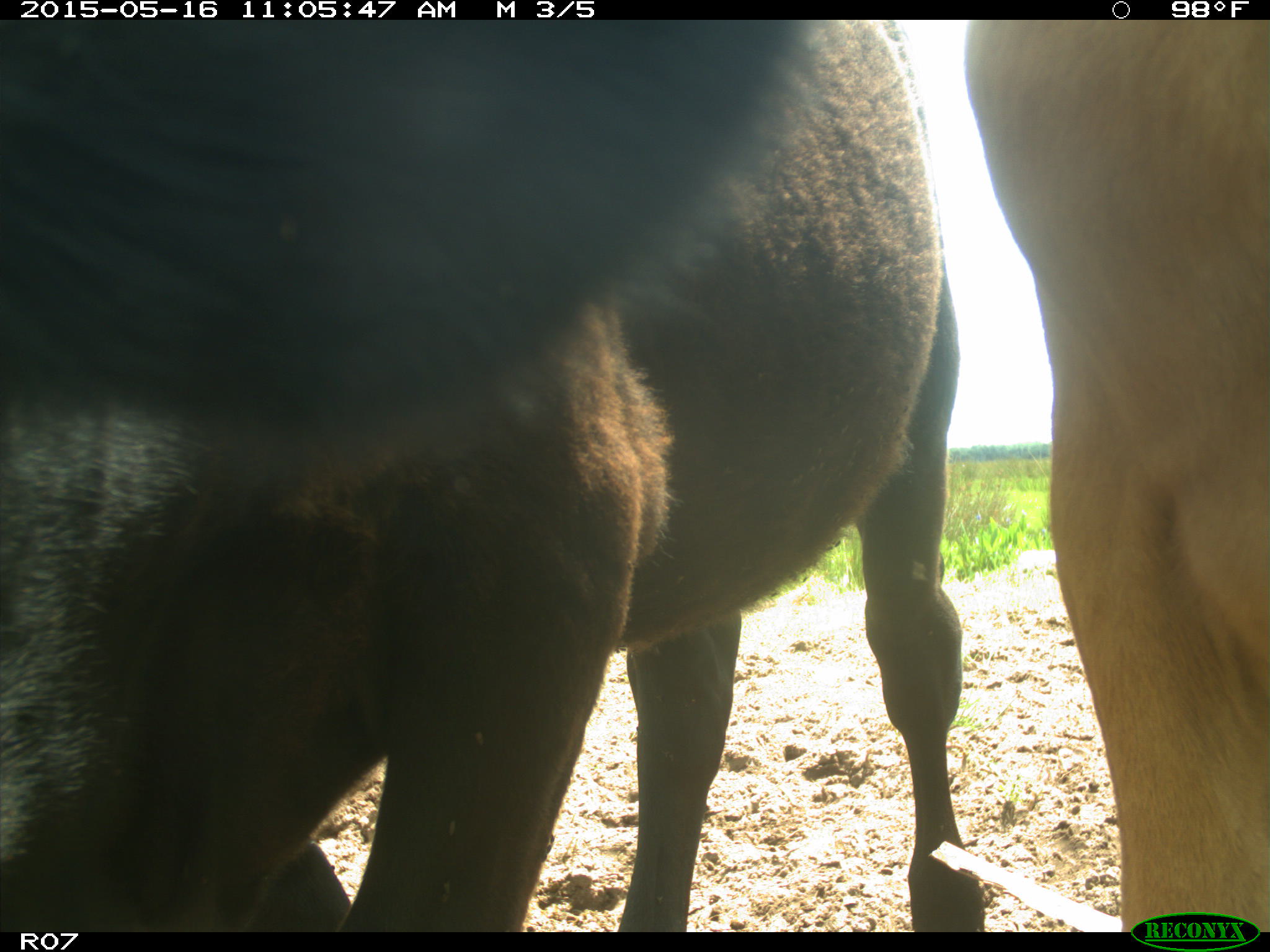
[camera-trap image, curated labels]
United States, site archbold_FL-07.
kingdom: Animalia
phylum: Chordata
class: Mammalia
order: Artiodactyla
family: Bovidae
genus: Bos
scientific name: Bos taurus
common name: domestic cow